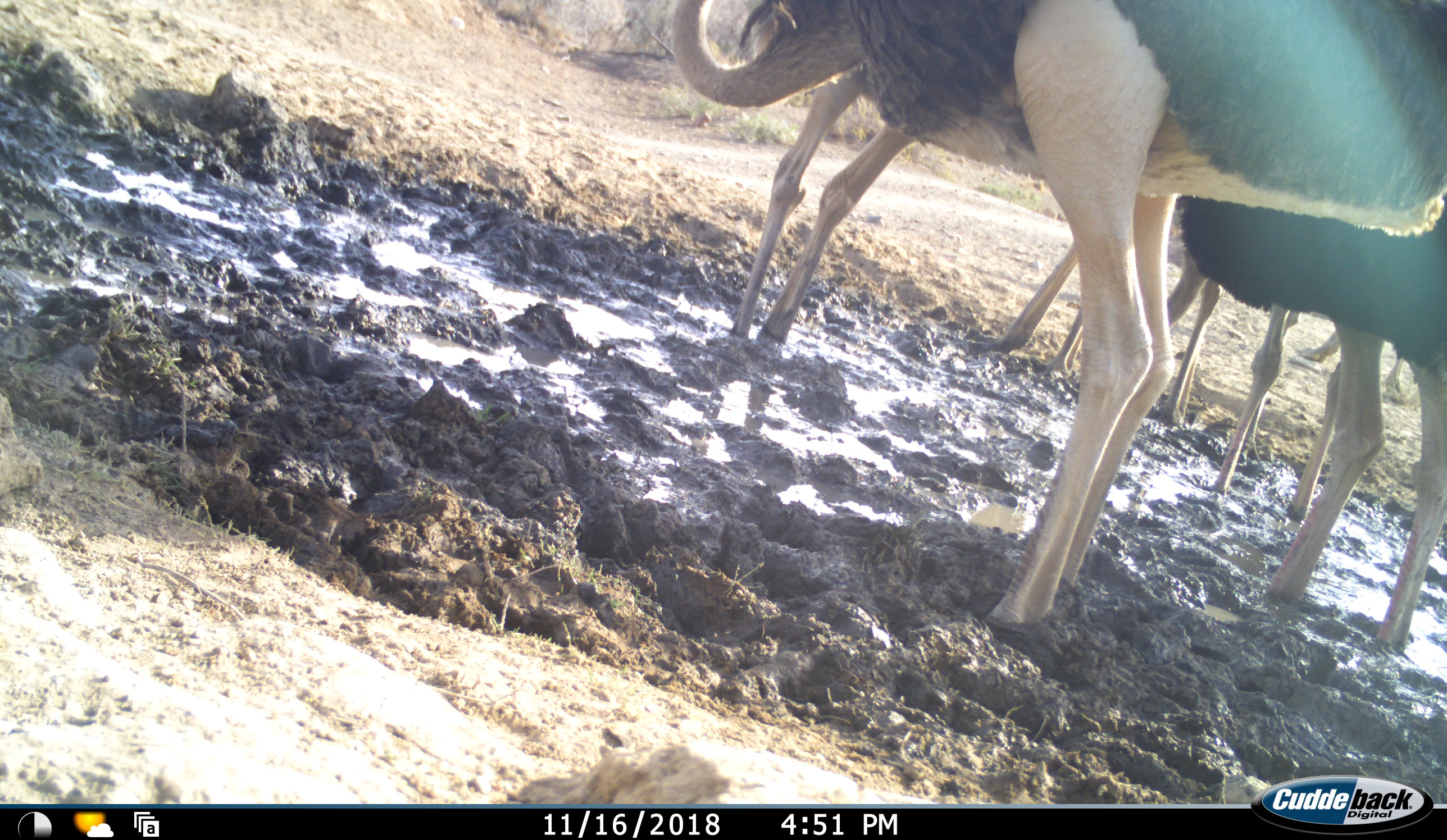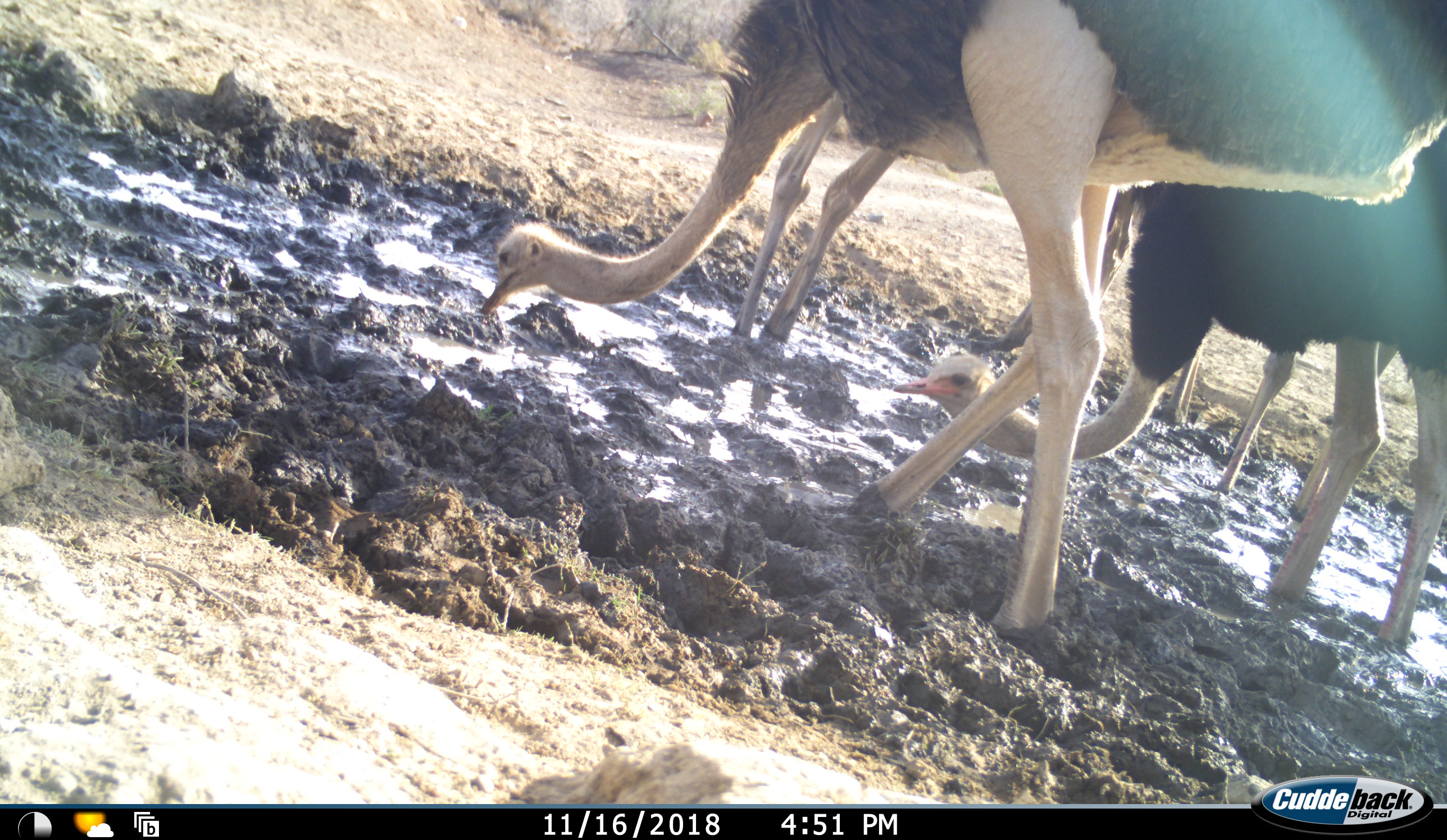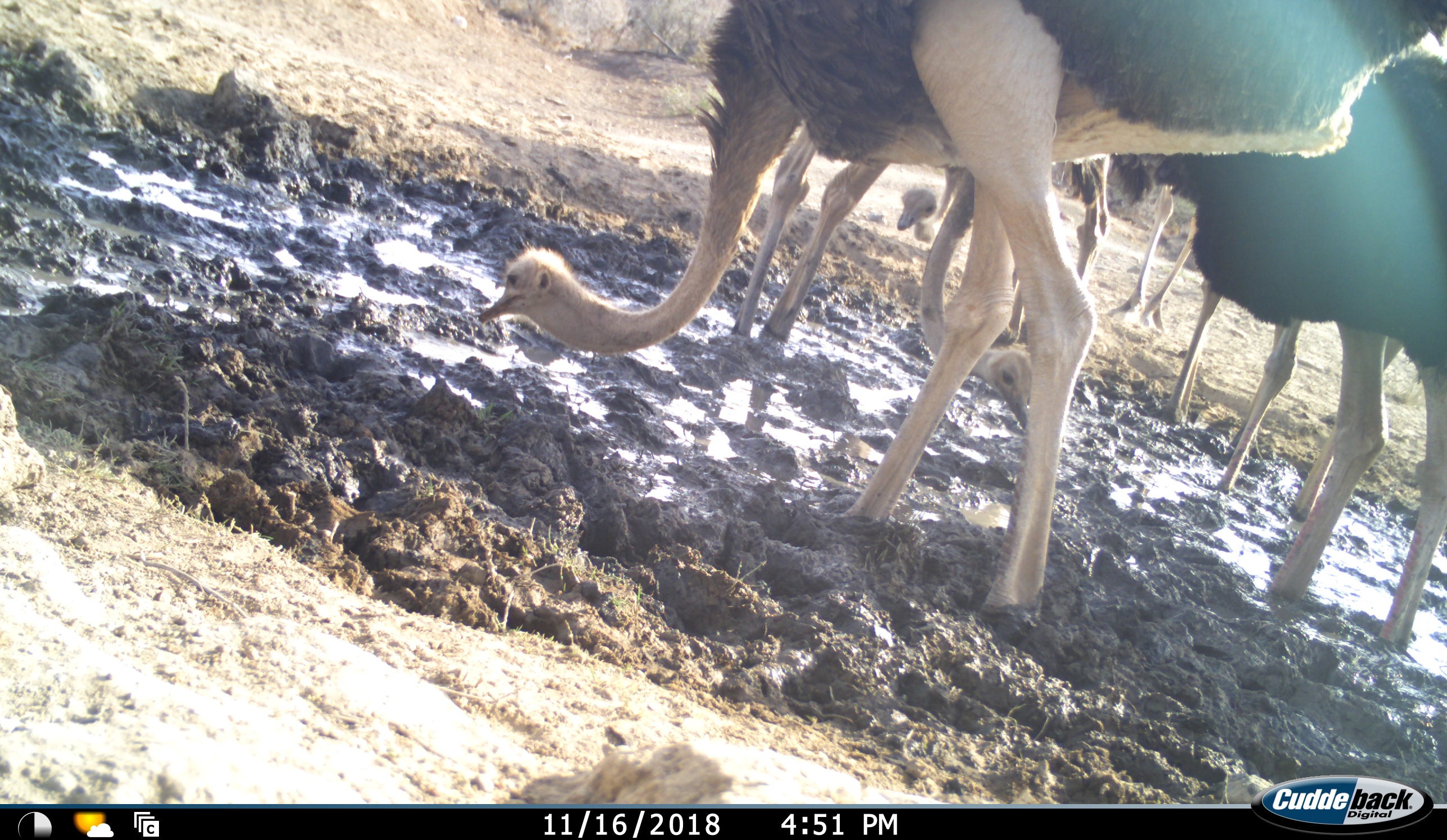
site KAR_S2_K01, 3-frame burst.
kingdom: Animalia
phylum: Chordata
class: Aves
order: Struthioniformes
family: Struthionidae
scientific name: Struthionidae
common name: ostrich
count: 7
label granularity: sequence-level